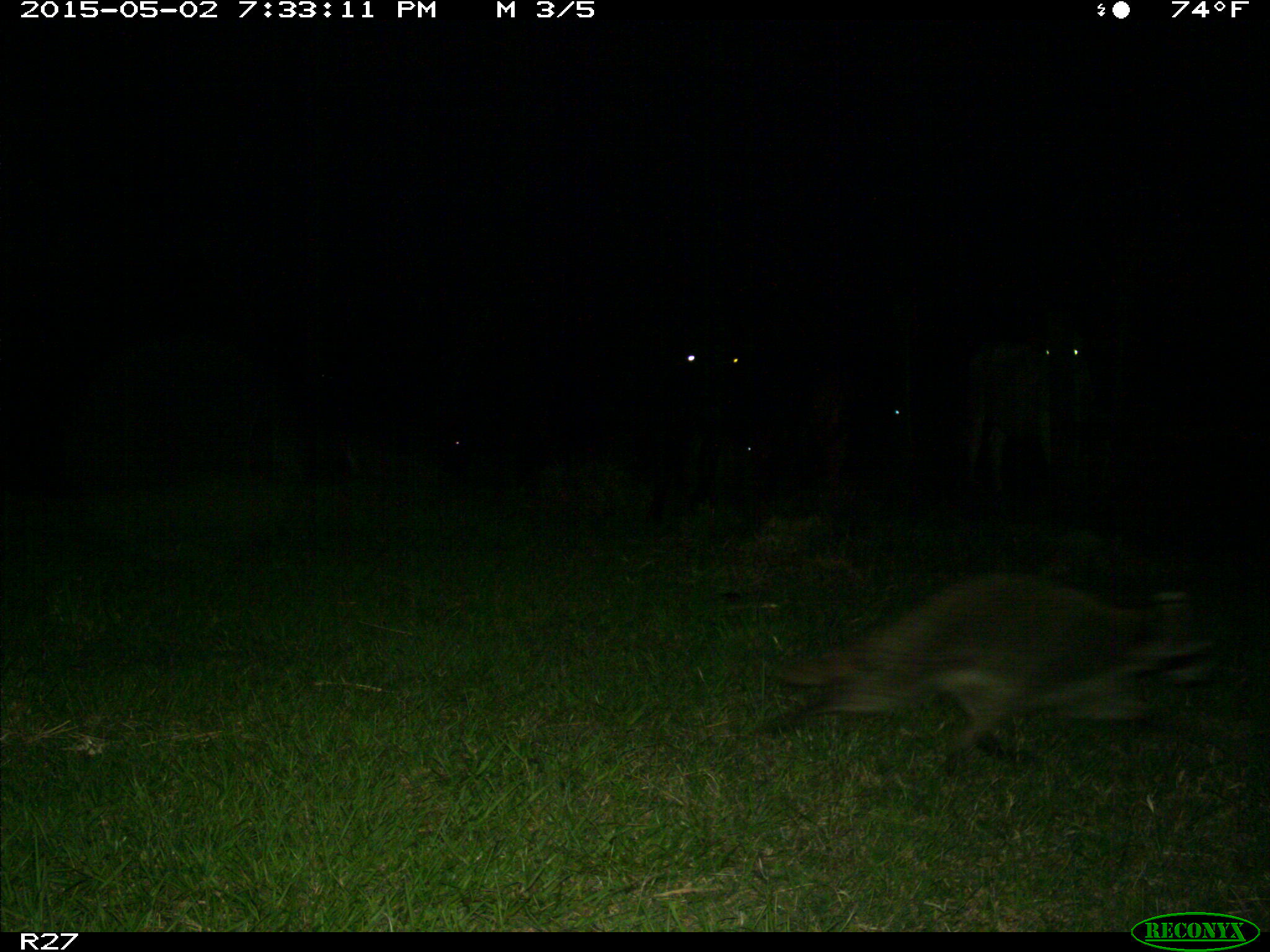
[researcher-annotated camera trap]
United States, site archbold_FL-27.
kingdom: Animalia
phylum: Chordata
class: Mammalia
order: Artiodactyla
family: Bovidae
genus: Bos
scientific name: Bos taurus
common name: domestic cow